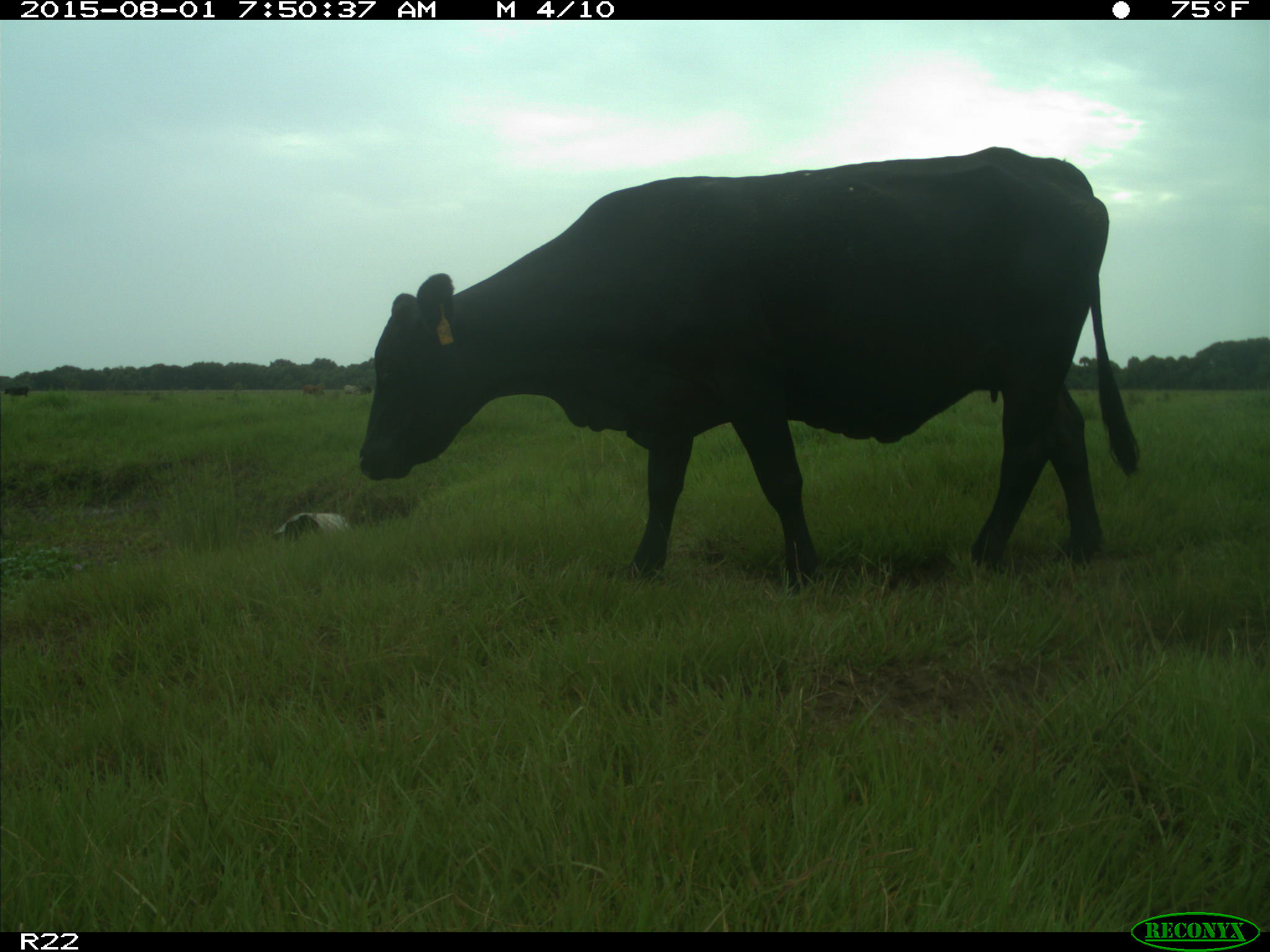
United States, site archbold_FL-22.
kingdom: Animalia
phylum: Chordata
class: Mammalia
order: Artiodactyla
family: Bovidae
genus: Bos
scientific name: Bos taurus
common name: domestic cow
Bos taurus (domestic cow).